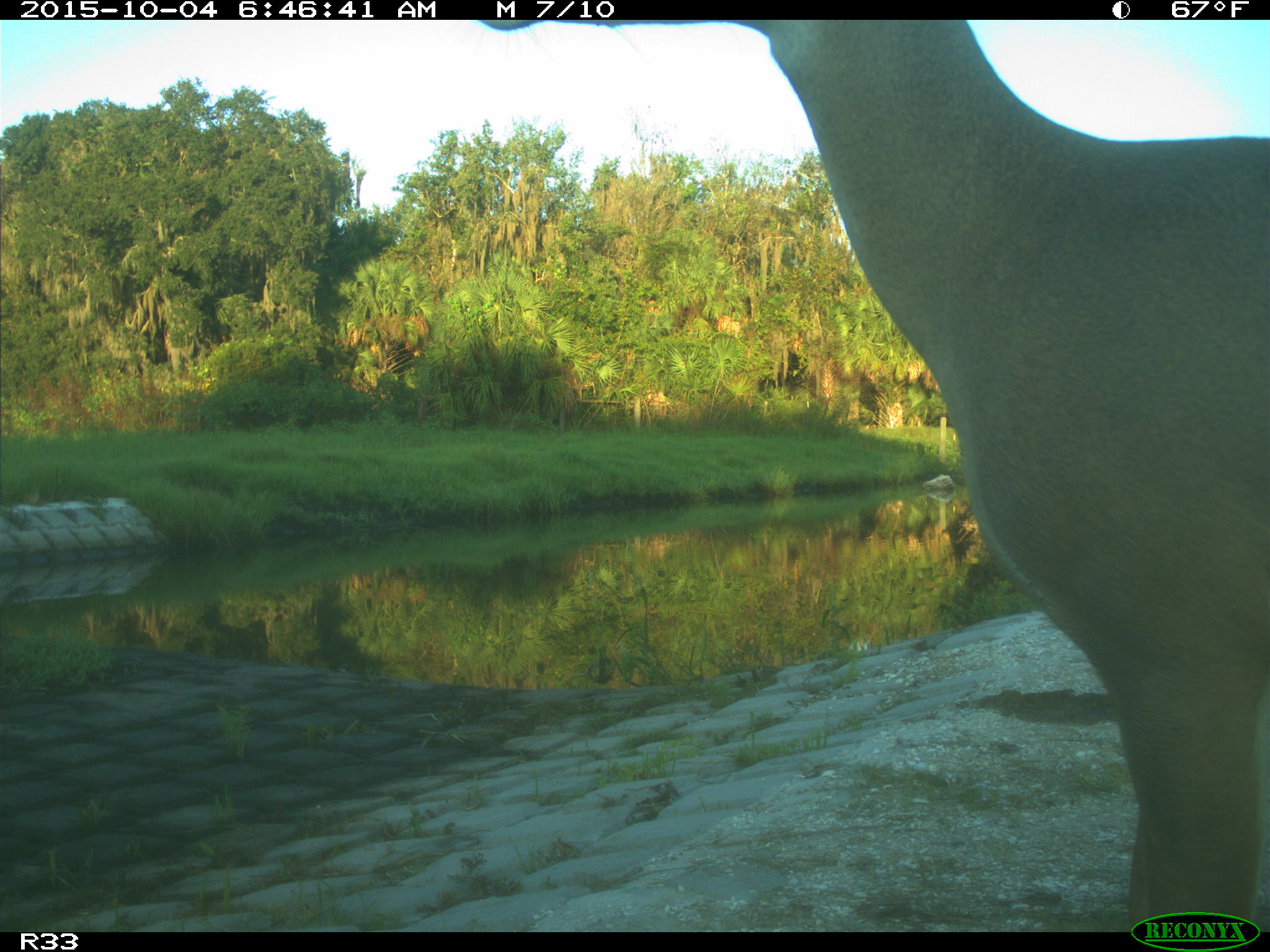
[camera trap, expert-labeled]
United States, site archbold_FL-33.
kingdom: Animalia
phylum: Chordata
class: Mammalia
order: Artiodactyla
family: Cervidae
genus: Odocoileus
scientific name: Odocoileus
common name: deer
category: unidentified deer